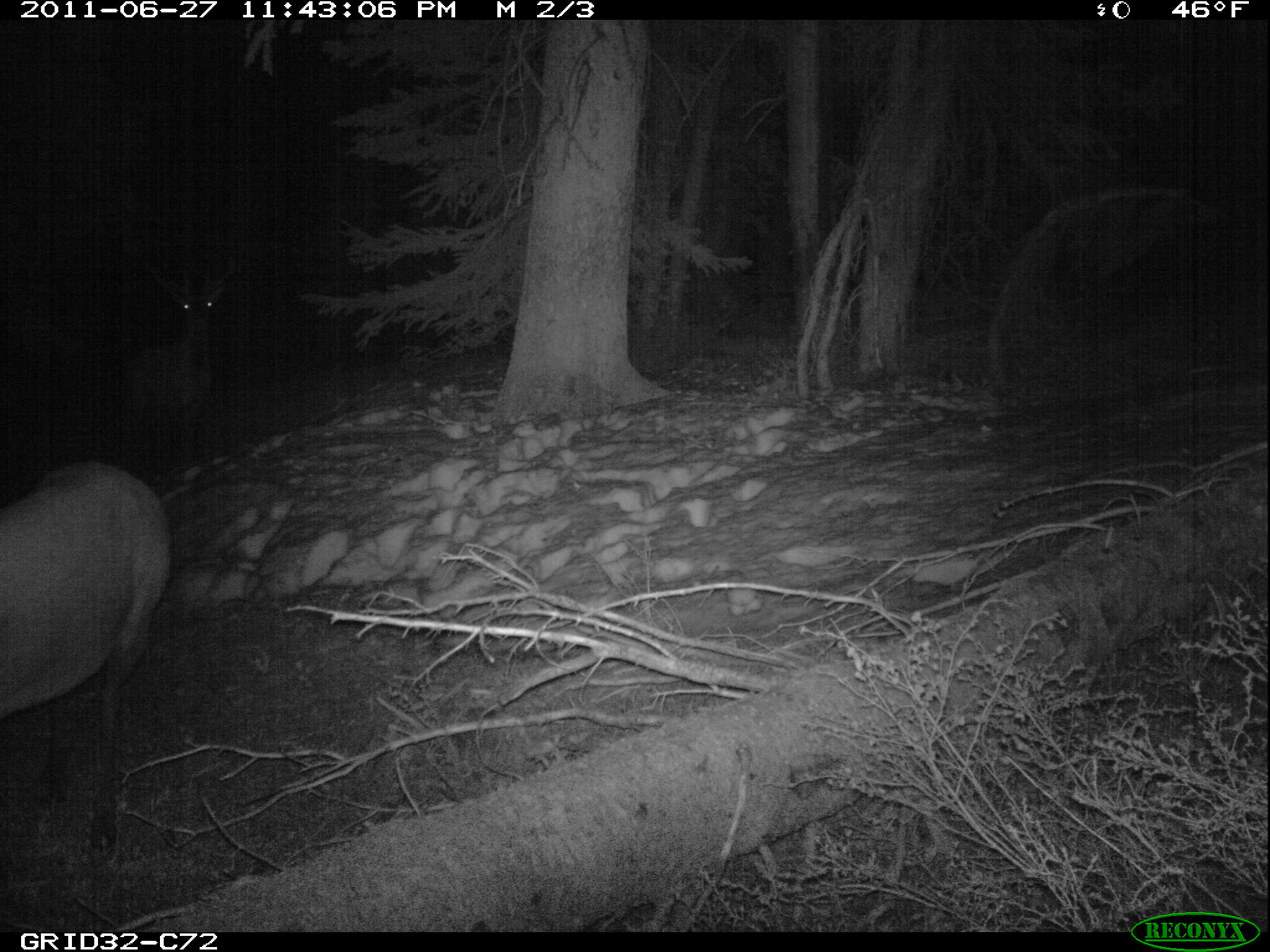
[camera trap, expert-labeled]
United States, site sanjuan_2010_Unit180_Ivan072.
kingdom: Animalia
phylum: Chordata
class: Mammalia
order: Artiodactyla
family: Cervidae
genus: Cervus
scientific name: Cervus elaphus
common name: red deer